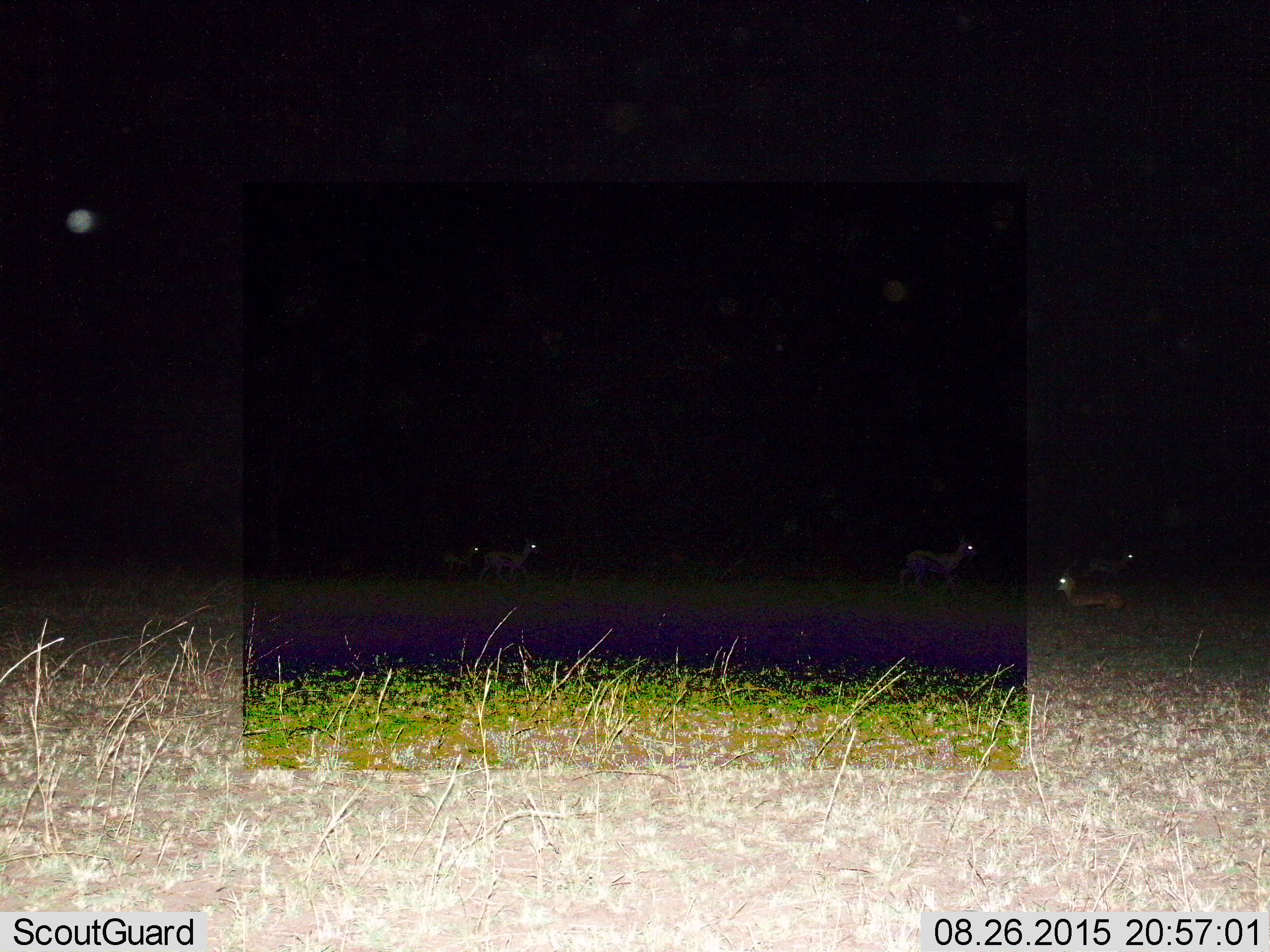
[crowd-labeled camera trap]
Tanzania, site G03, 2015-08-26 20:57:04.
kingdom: Animalia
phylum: Chordata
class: Mammalia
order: Artiodactyla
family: Bovidae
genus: Eudorcas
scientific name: Eudorcas thomsonii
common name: thomson's gazelle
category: gazellethomsons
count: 5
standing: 62%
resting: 62%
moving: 88%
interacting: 0%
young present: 25%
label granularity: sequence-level